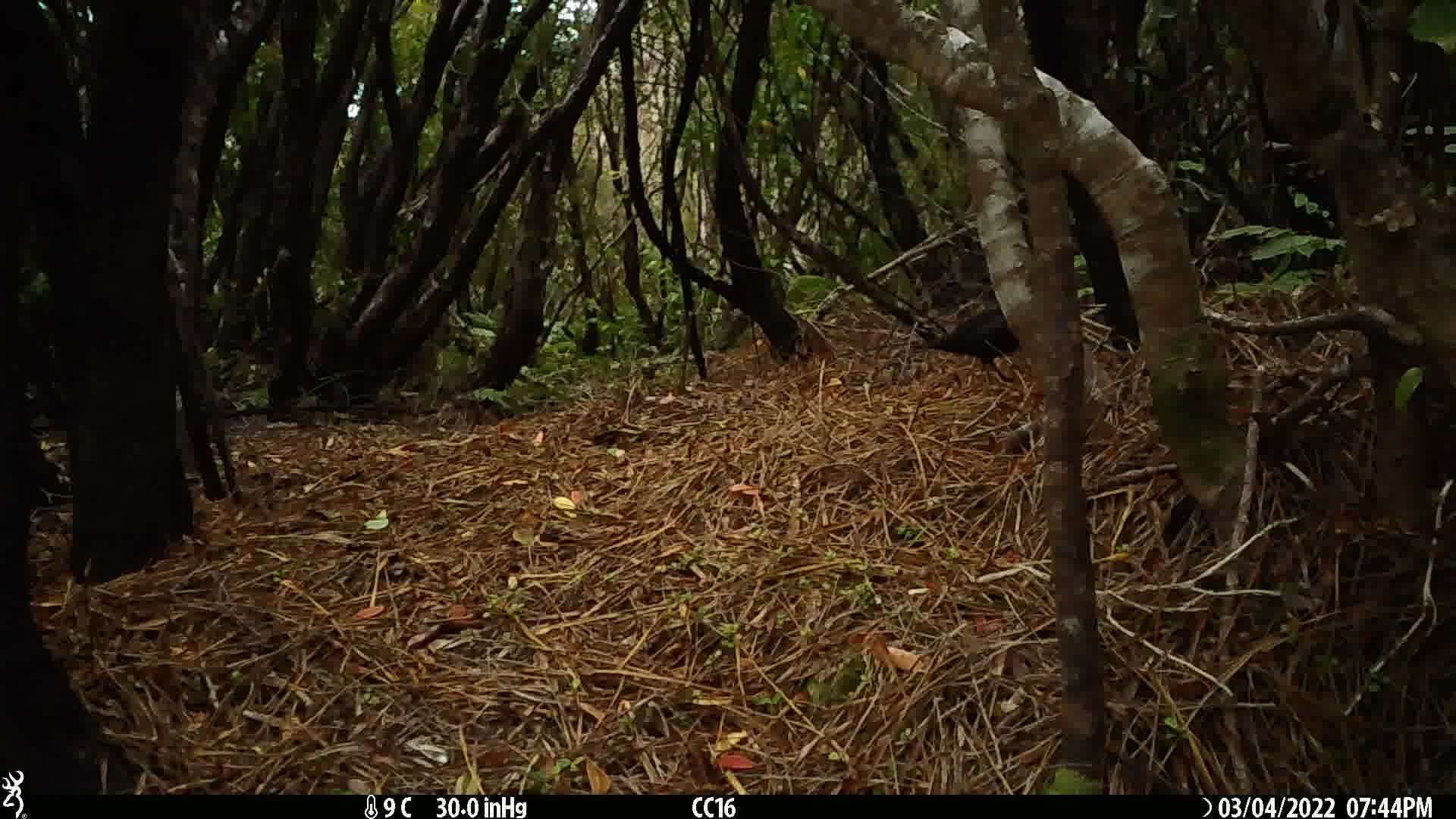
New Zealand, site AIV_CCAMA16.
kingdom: Animalia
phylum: Chordata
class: Aves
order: Passeriformes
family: Turdidae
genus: Turdus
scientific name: Turdus merula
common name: eurasian blackbird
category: blackbird